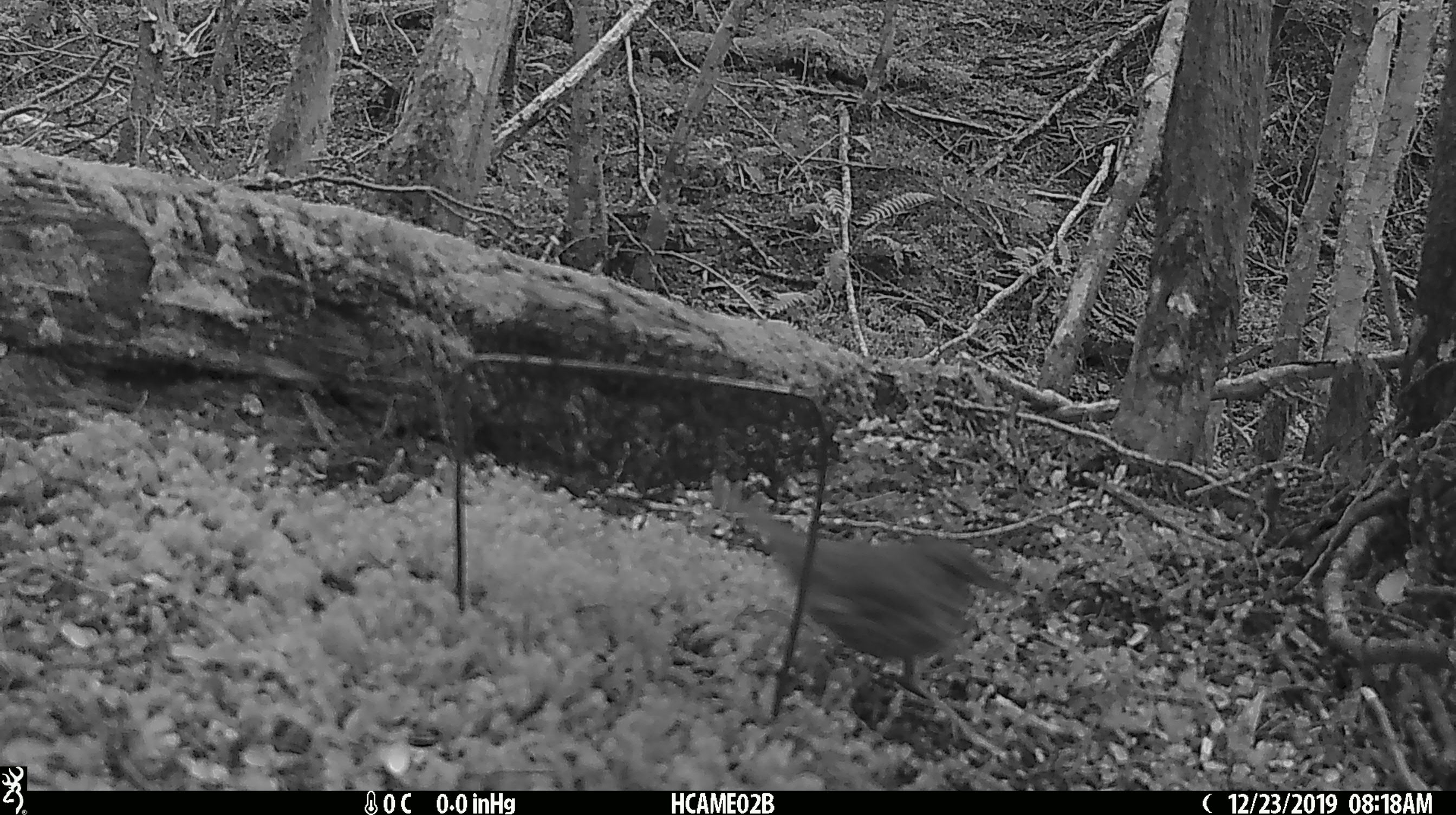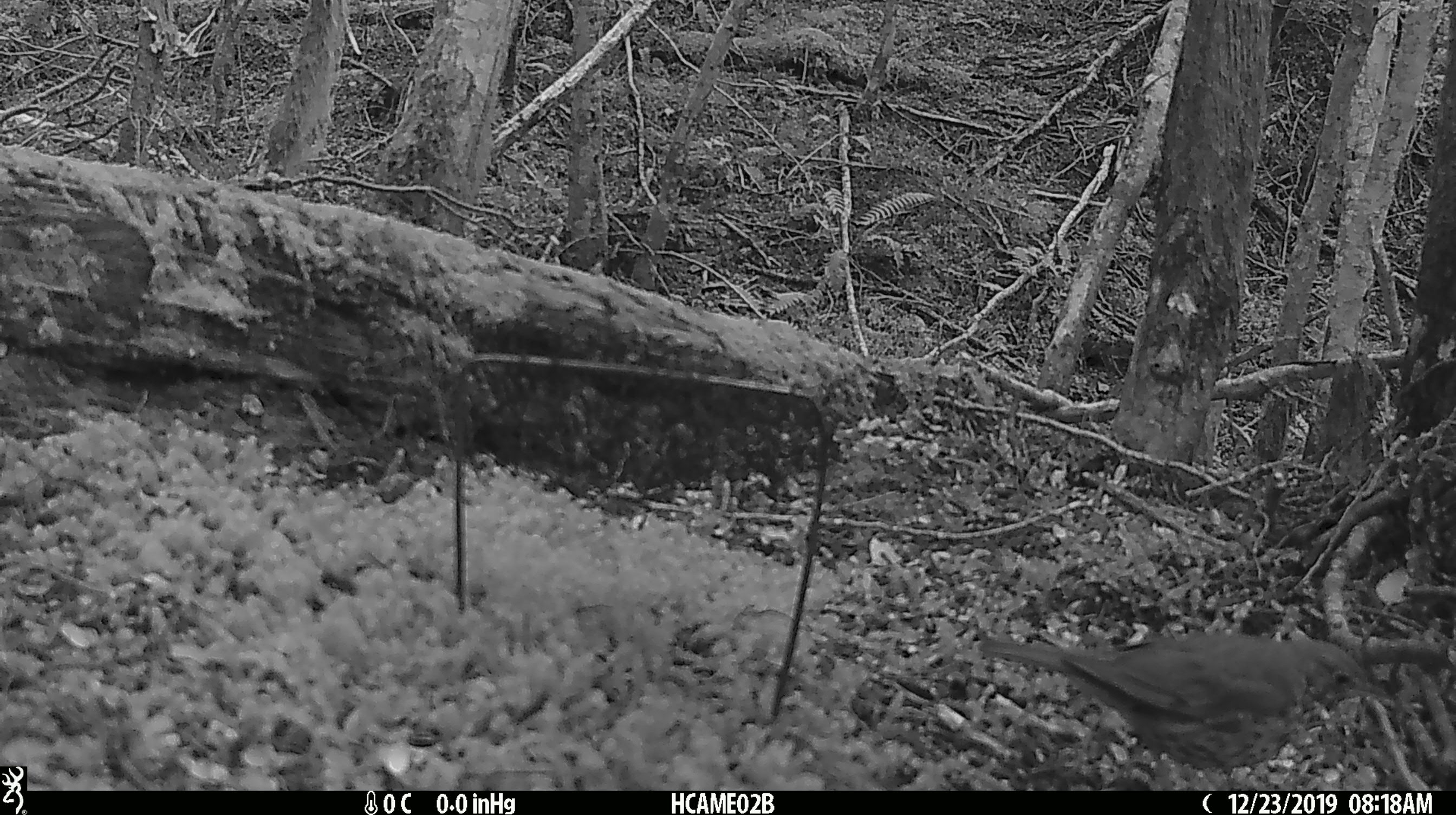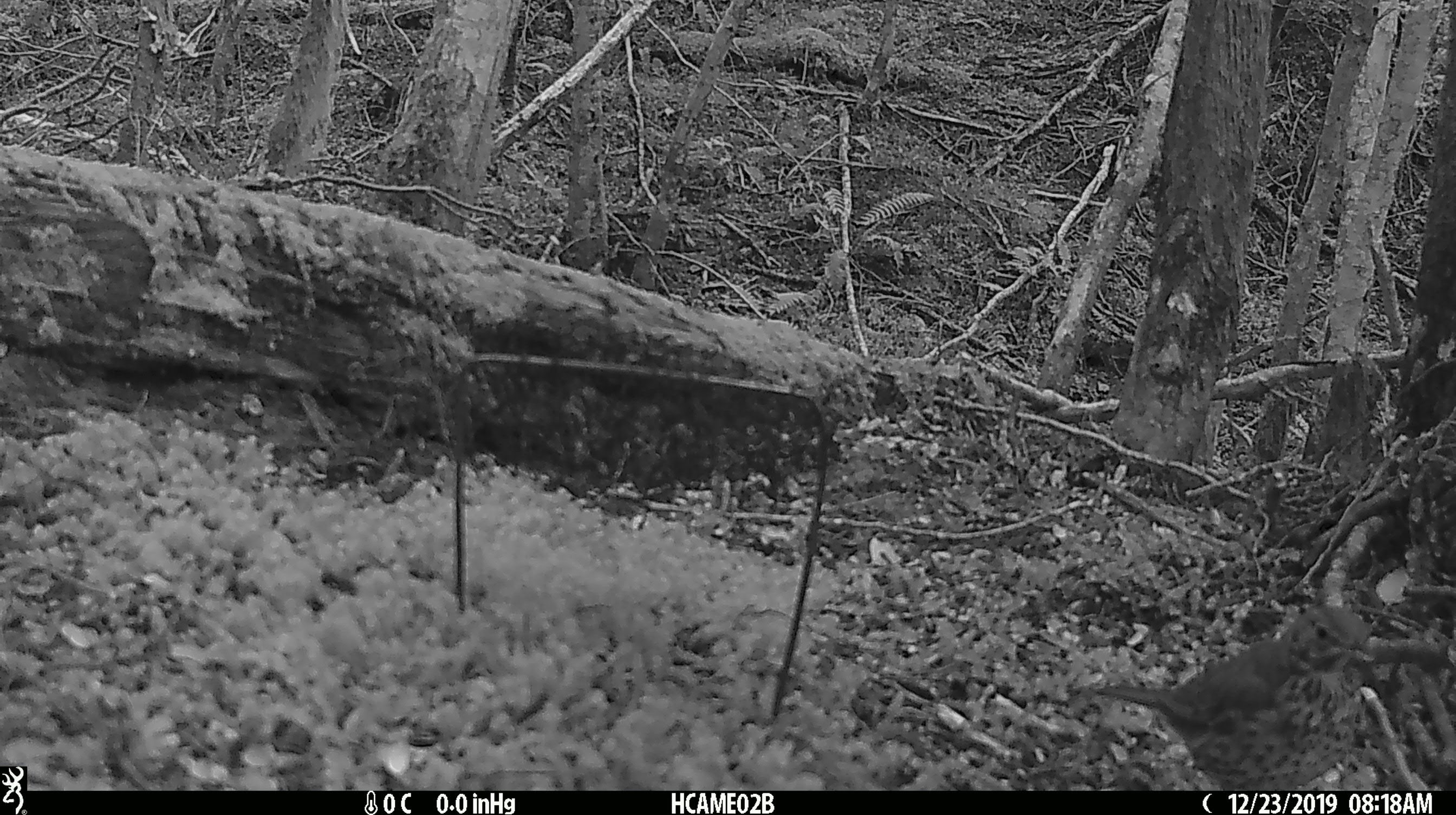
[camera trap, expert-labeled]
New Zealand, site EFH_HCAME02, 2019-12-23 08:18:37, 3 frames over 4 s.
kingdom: Animalia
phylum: Chordata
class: Aves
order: Passeriformes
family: Turdidae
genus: Turdus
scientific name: Turdus philomelos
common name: song thrush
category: thrush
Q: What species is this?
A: Thrush (song thrush) (Turdus philomelos).